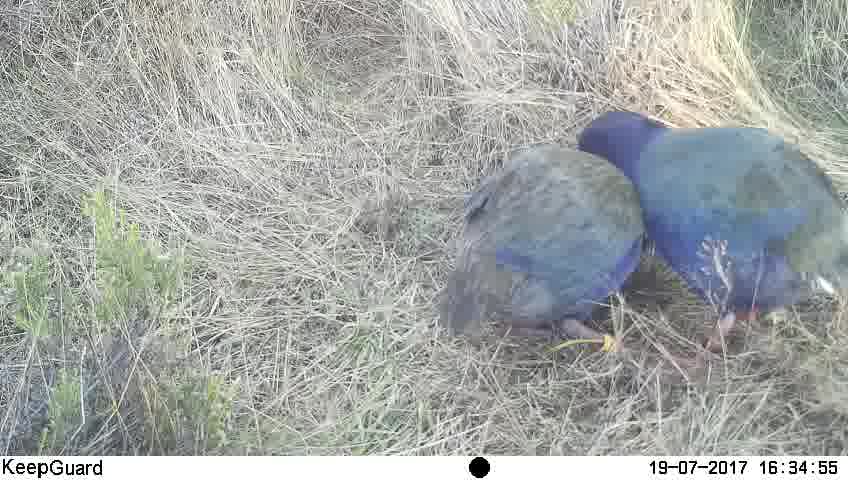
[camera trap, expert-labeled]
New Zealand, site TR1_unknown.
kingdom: Animalia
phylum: Chordata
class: Aves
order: Gruiformes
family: Rallidae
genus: Porphyrio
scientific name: Porphyrio mantelli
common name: takahe